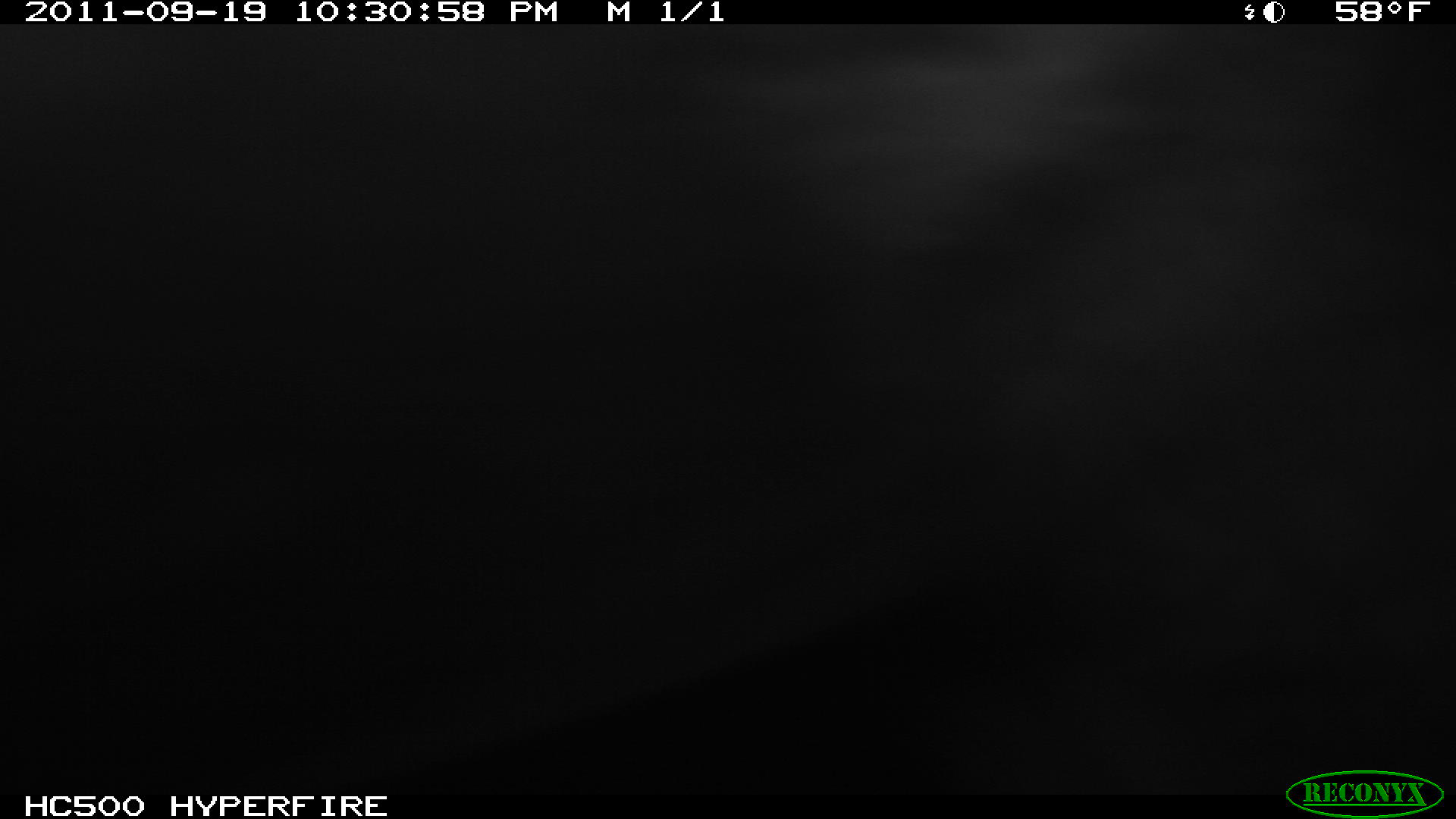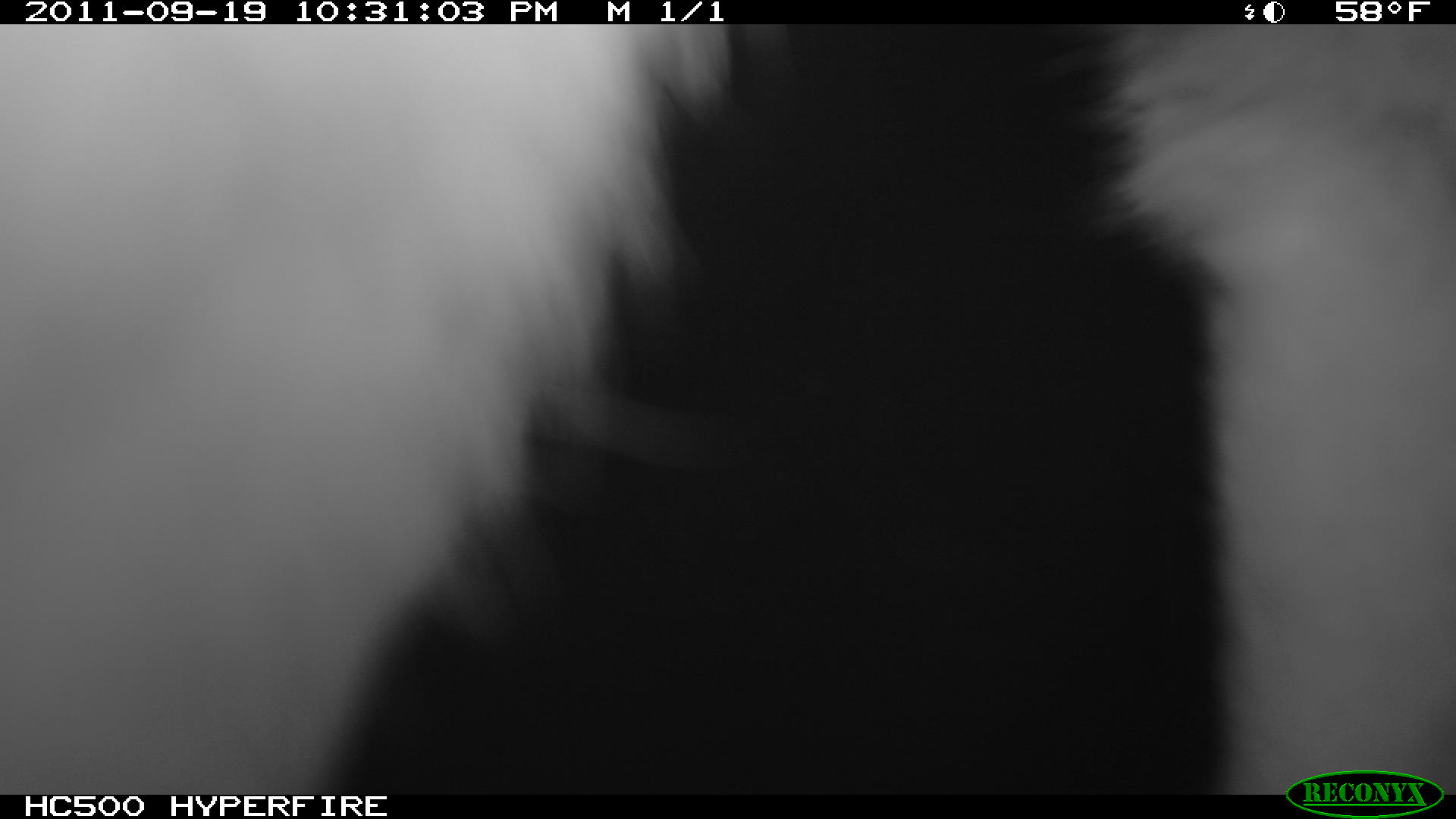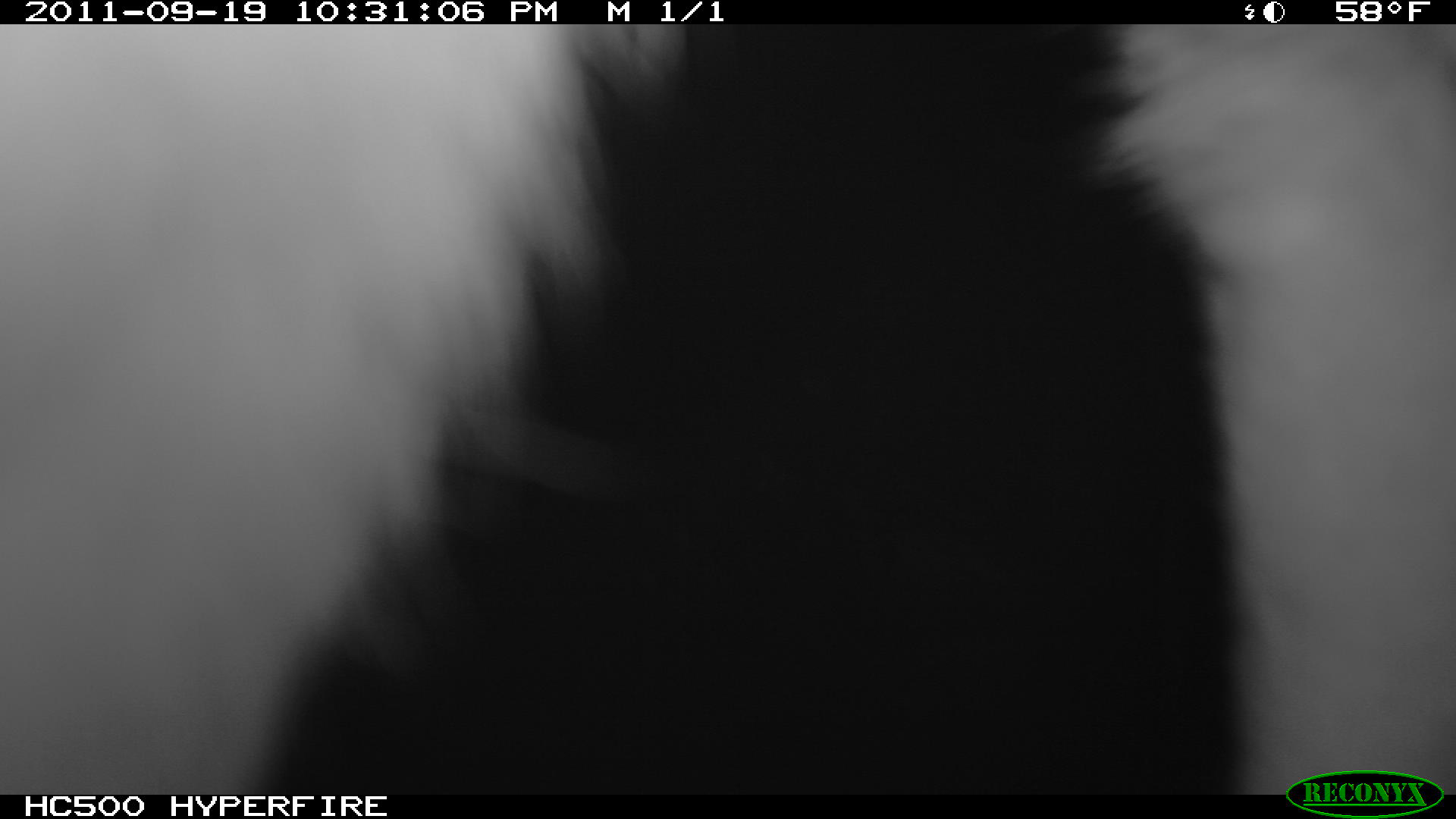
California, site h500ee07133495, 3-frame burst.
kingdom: Animalia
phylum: Chordata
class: Mammalia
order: Carnivora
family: Canidae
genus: Urocyon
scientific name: Urocyon littoralis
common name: island fox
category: fox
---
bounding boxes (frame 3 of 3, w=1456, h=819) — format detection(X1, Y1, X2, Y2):
fox: detection(0, 24, 1455, 795)